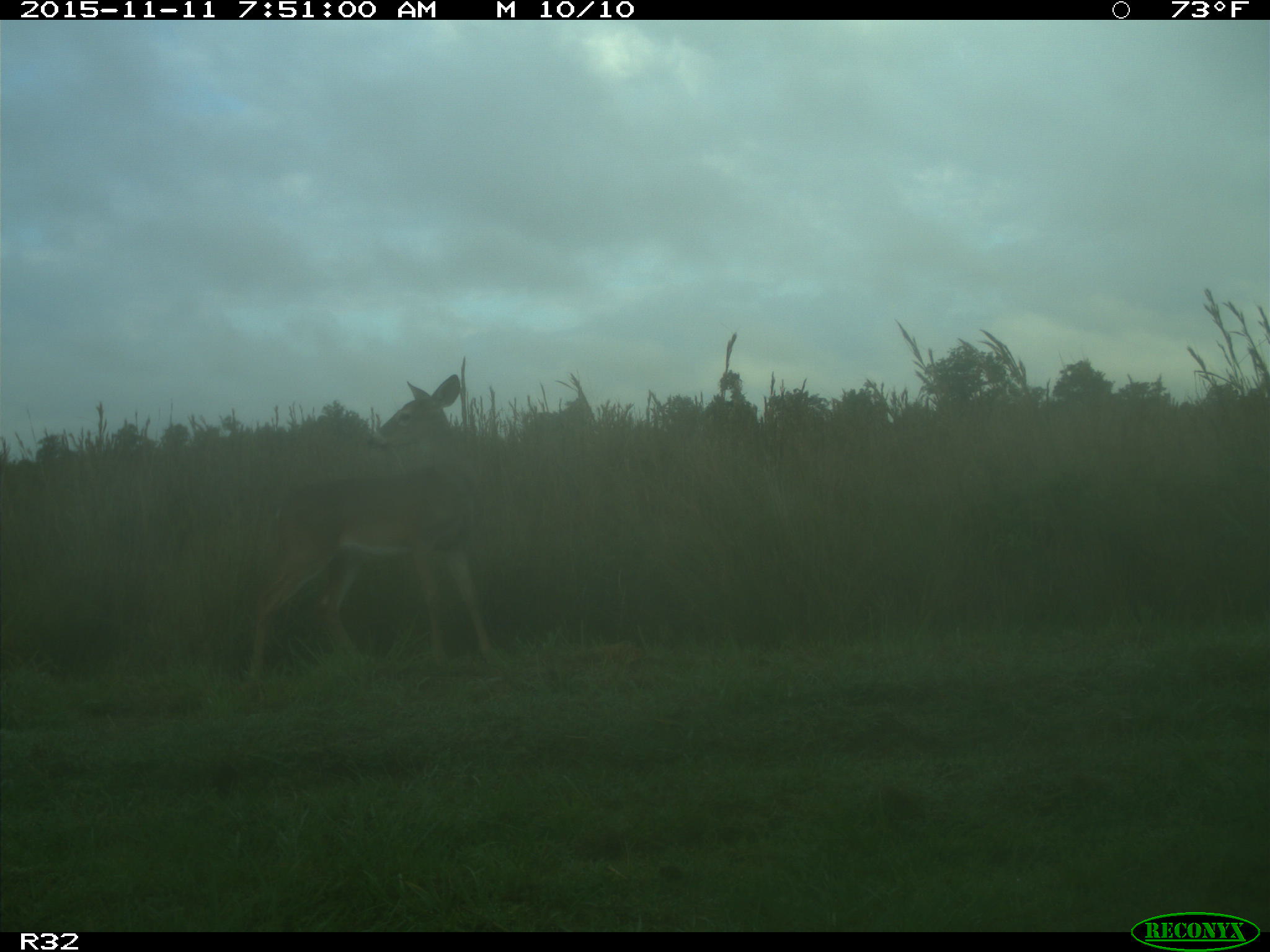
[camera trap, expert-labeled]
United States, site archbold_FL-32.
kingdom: Animalia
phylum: Chordata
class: Mammalia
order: Artiodactyla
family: Cervidae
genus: Odocoileus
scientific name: Odocoileus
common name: deer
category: unidentified deer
Unidentified deer (deer) (Odocoileus).